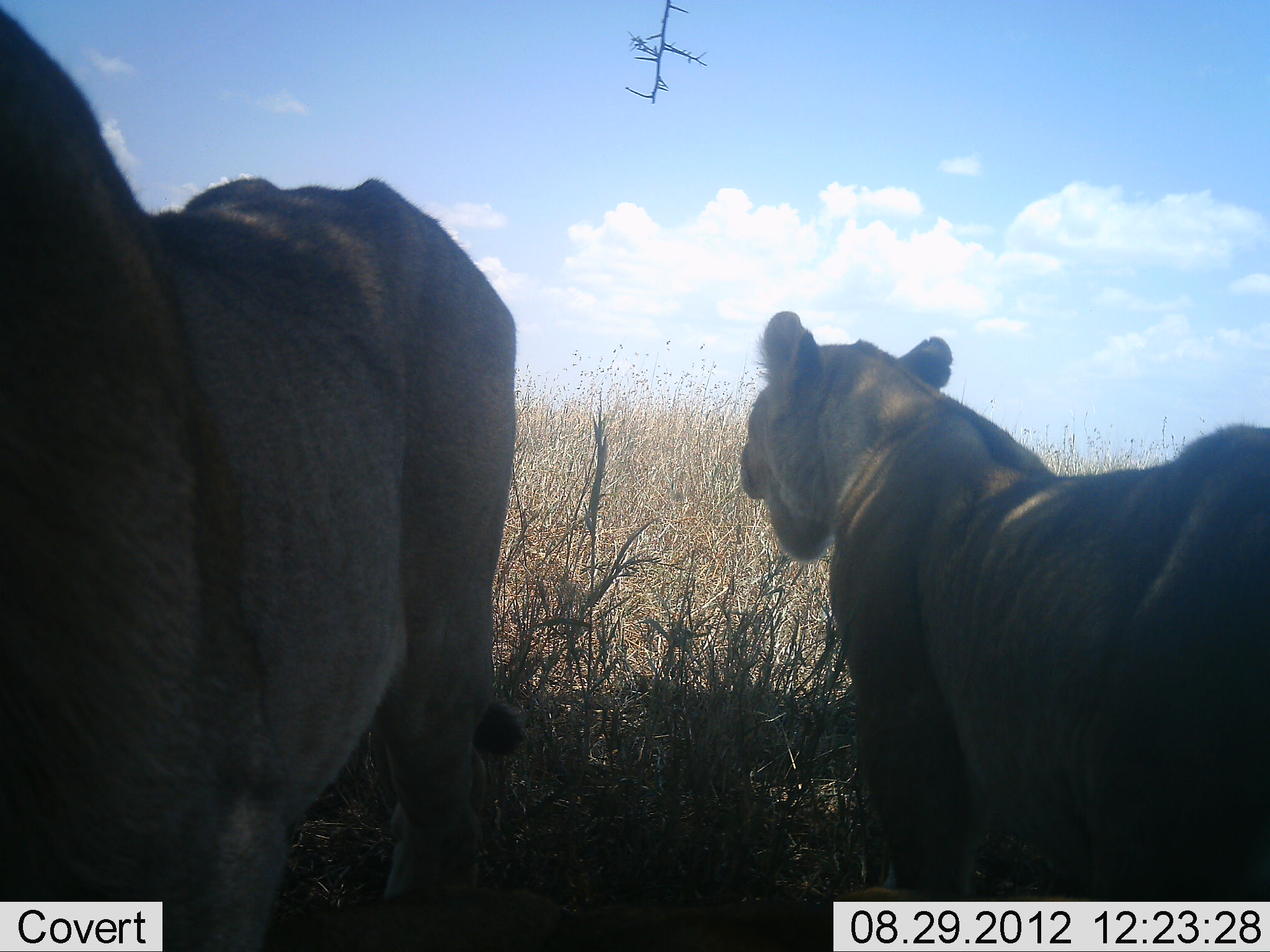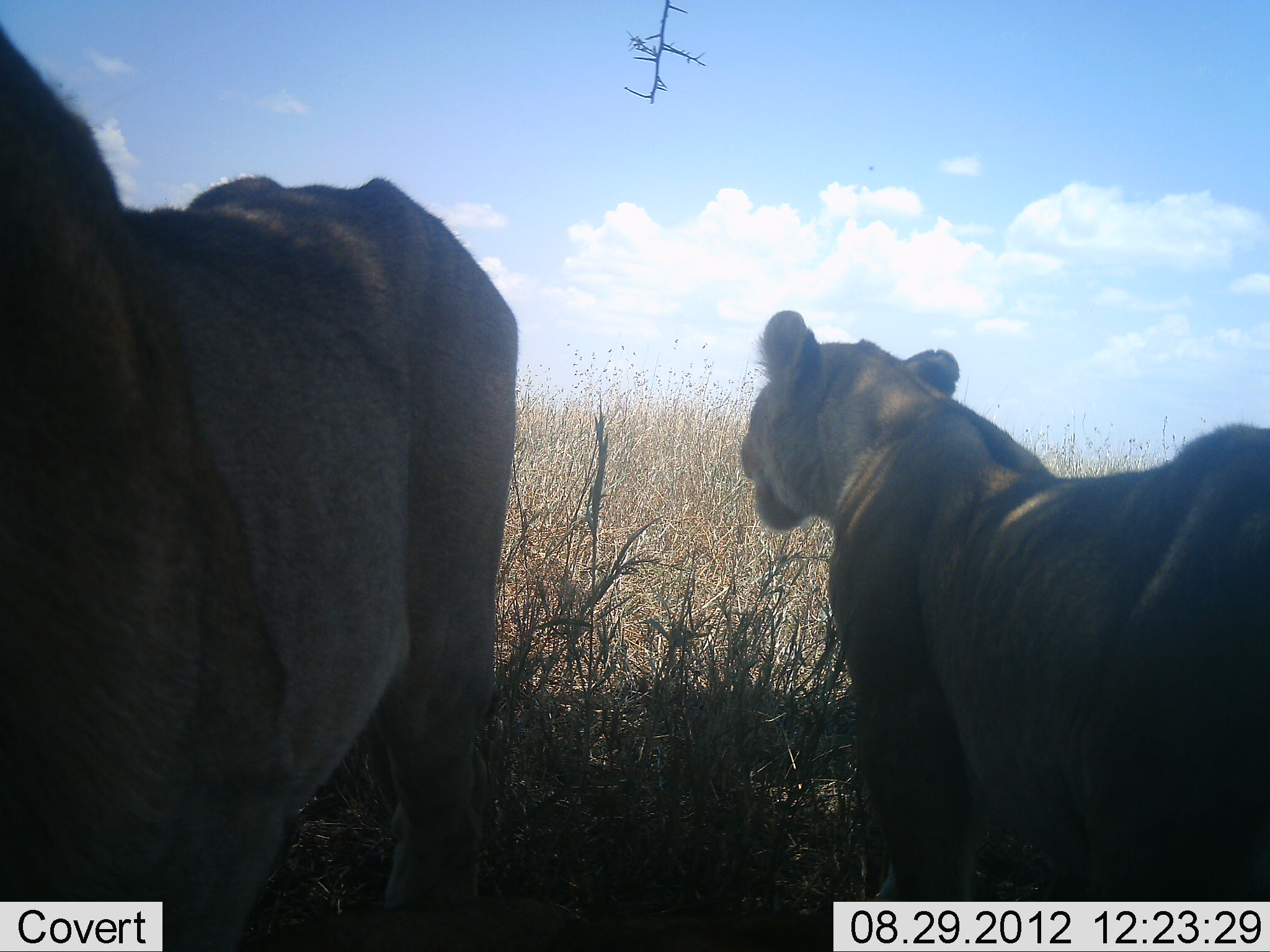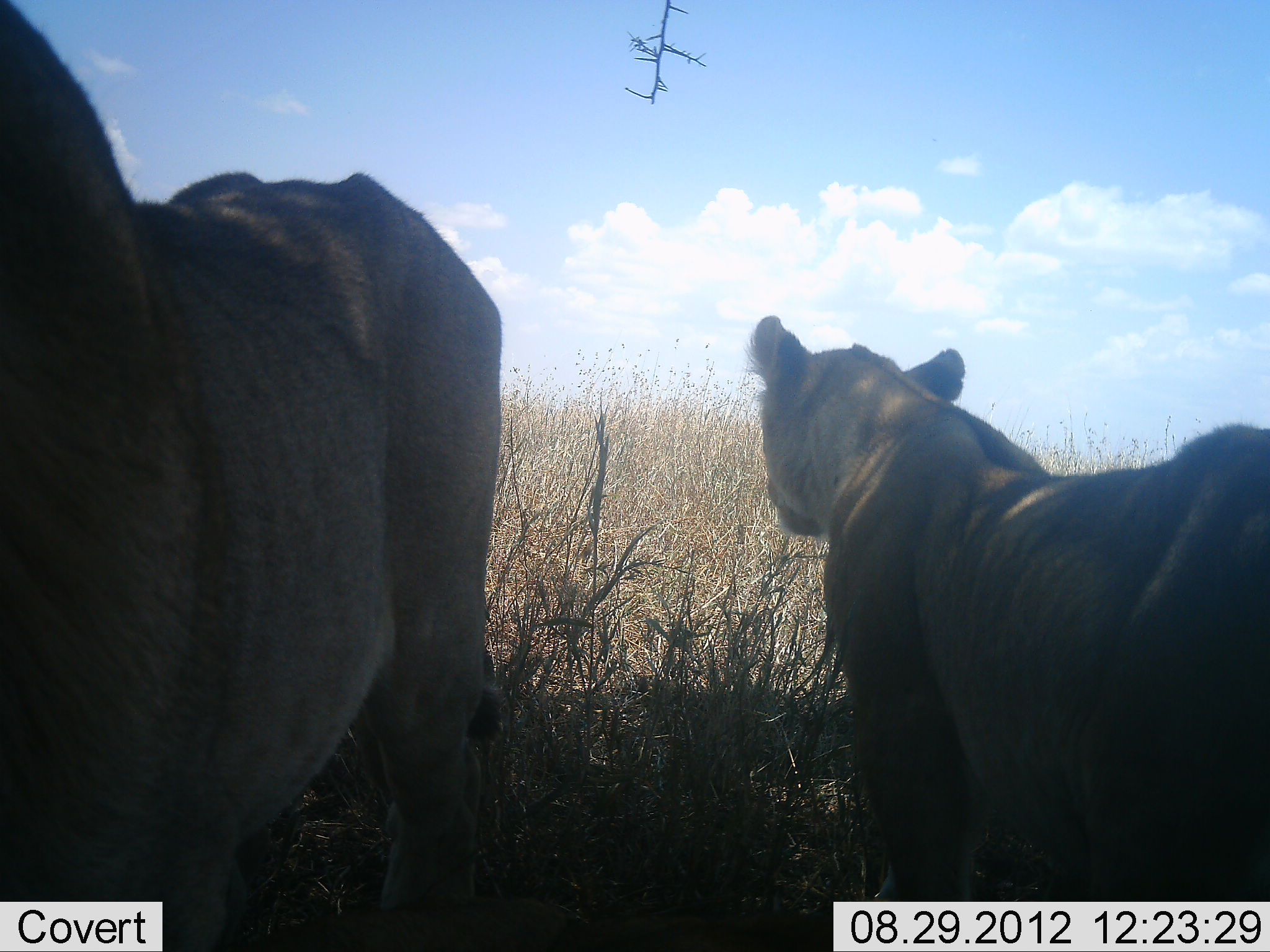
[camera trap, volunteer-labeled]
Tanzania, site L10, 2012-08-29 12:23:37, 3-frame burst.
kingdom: Animalia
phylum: Chordata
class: Mammalia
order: Carnivora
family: Felidae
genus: Panthera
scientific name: Panthera leo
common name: lion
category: lionfemale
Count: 2.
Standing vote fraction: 100%.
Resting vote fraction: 8%.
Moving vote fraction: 0%.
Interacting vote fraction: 0%.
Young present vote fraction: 0%.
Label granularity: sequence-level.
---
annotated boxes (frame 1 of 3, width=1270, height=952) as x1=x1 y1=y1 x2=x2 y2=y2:
animal: x1=0 y1=12 x2=526 y2=952; x1=739 y1=312 x2=1269 y2=951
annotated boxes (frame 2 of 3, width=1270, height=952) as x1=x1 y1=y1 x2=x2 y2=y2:
animal: x1=0 y1=27 x2=517 y2=952; x1=739 y1=312 x2=1269 y2=902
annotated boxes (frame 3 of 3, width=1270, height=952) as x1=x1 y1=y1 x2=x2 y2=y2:
animal: x1=0 y1=1 x2=502 y2=952; x1=748 y1=315 x2=1269 y2=951